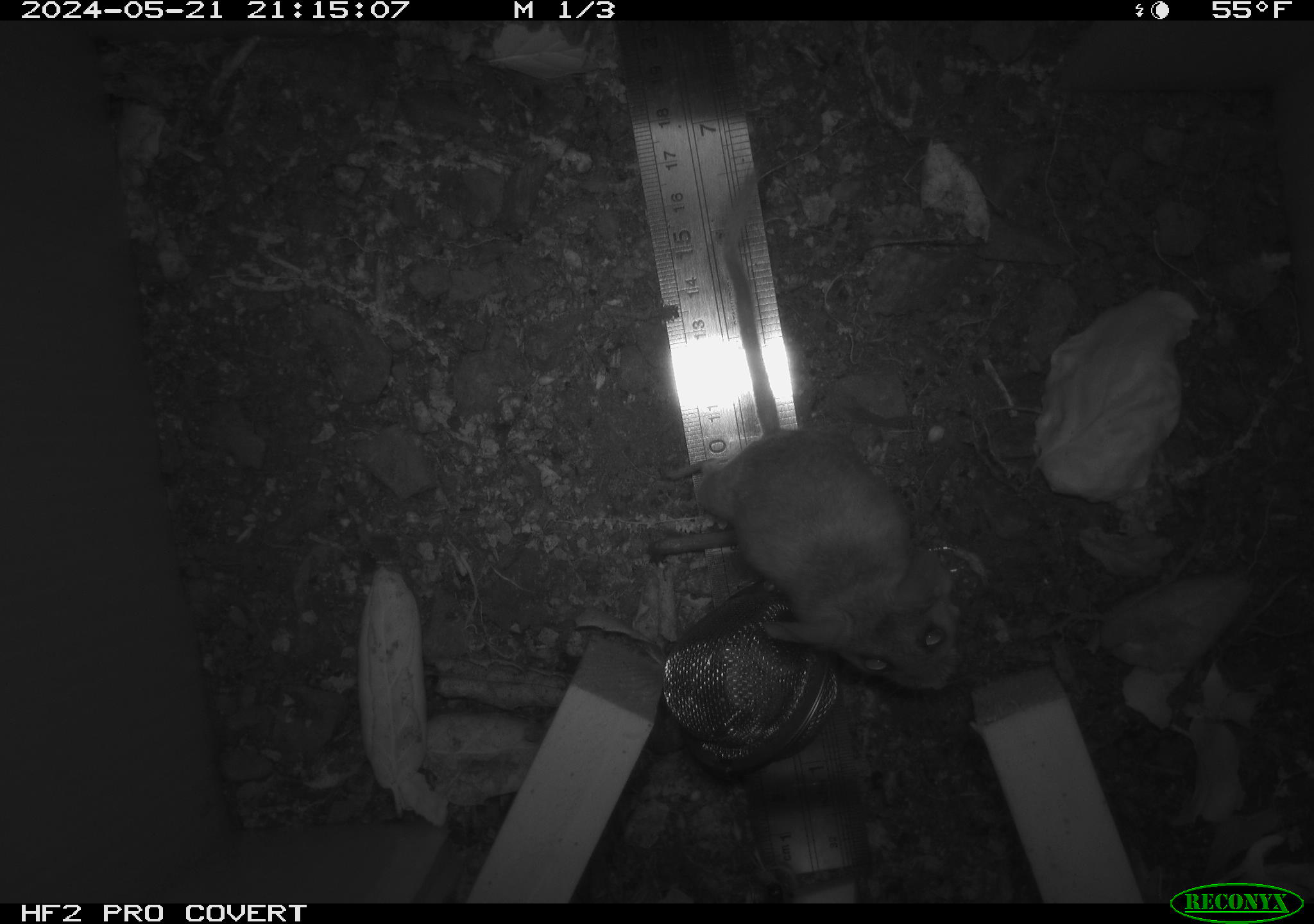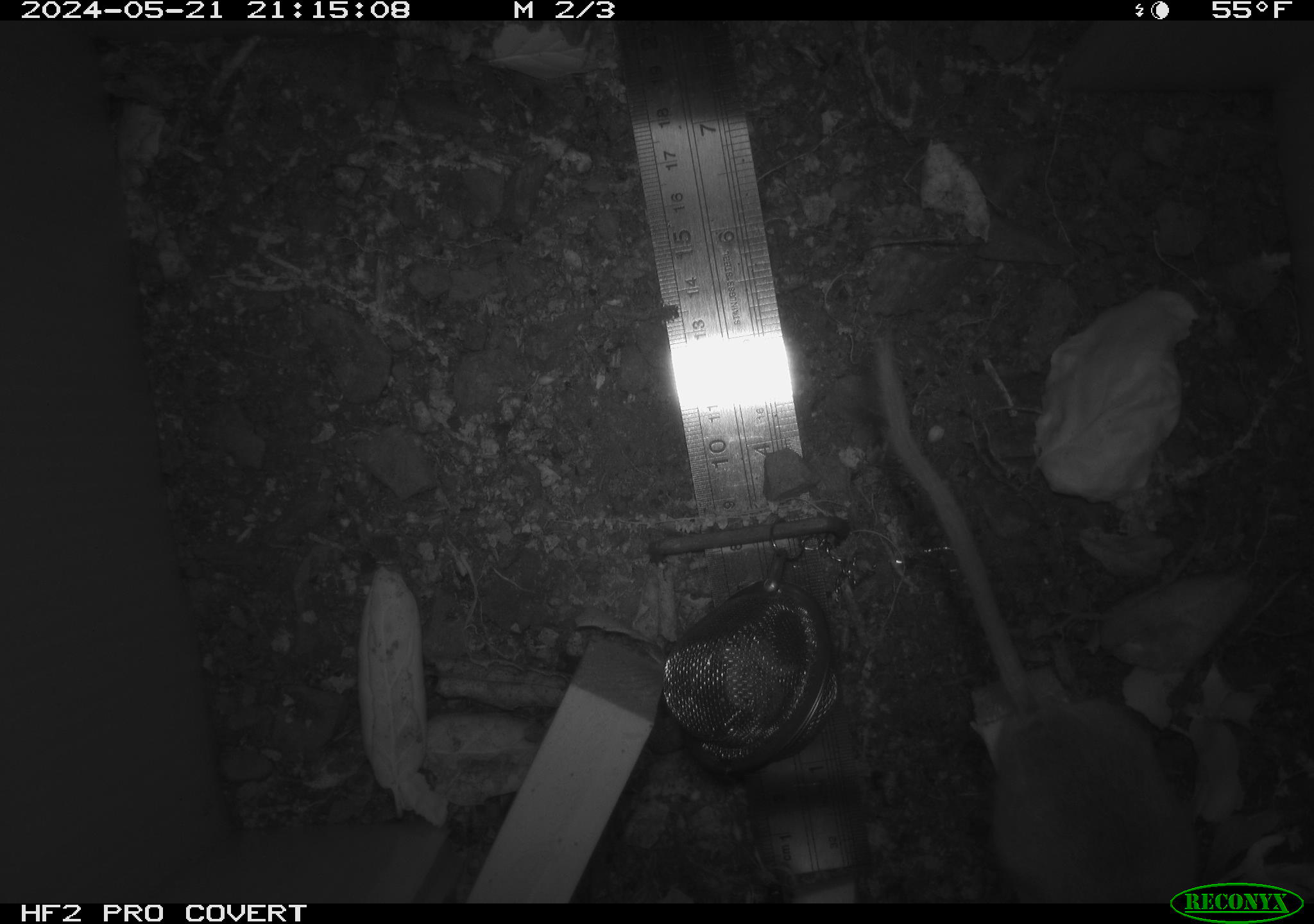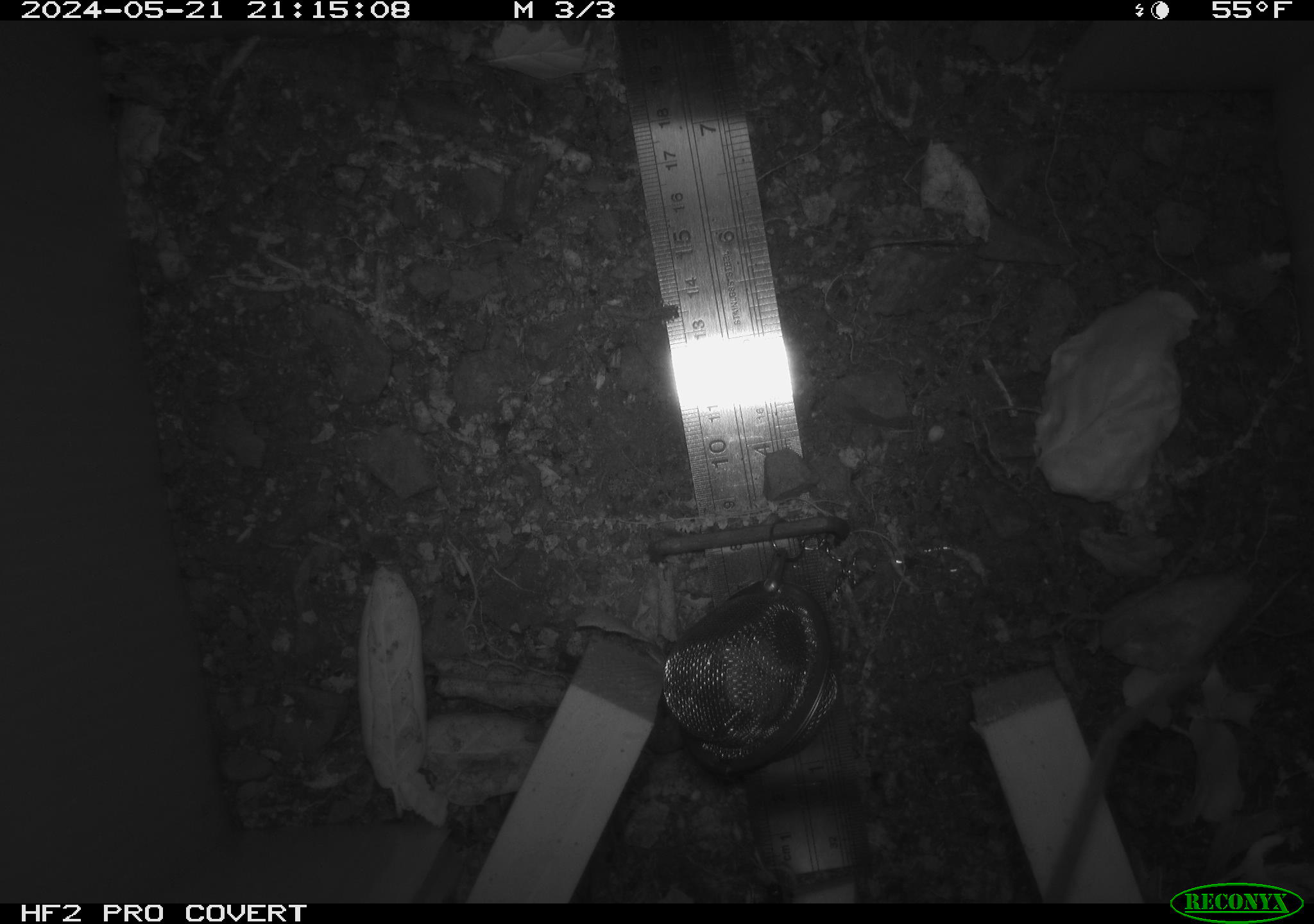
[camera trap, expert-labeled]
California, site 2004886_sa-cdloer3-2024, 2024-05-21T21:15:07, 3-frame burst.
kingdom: Animalia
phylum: Chordata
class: Mammalia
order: Rodentia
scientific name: Rodentia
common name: rodent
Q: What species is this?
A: Rodent (Rodentia).